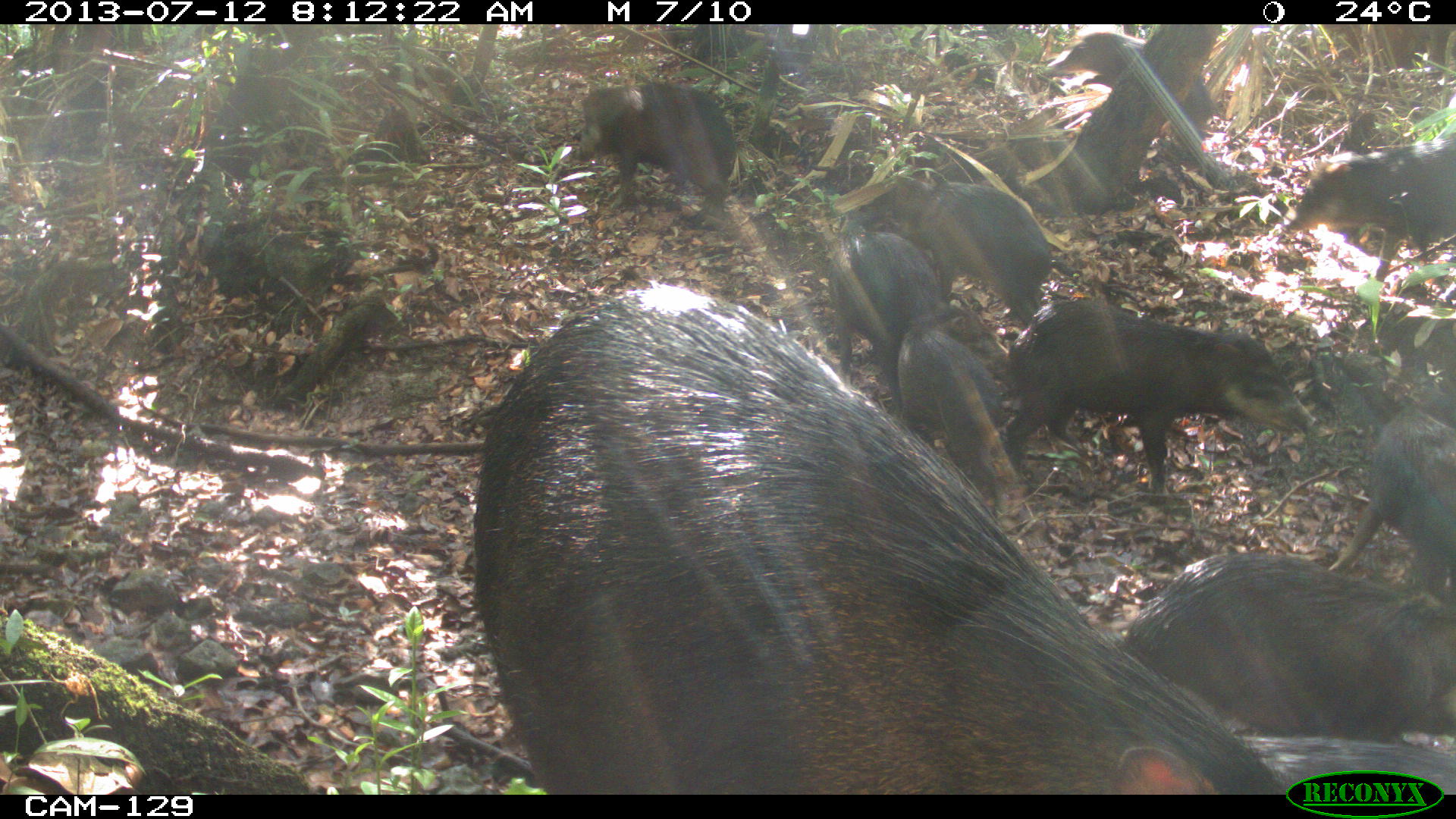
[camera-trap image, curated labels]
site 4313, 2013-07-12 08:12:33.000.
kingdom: Animalia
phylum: Chordata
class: Mammalia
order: Artiodactyla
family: Tayassuidae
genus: Tayassu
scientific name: Tayassu pecari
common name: white-lipped peccary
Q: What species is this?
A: Tayassu pecari (white-lipped peccary).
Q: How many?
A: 20.